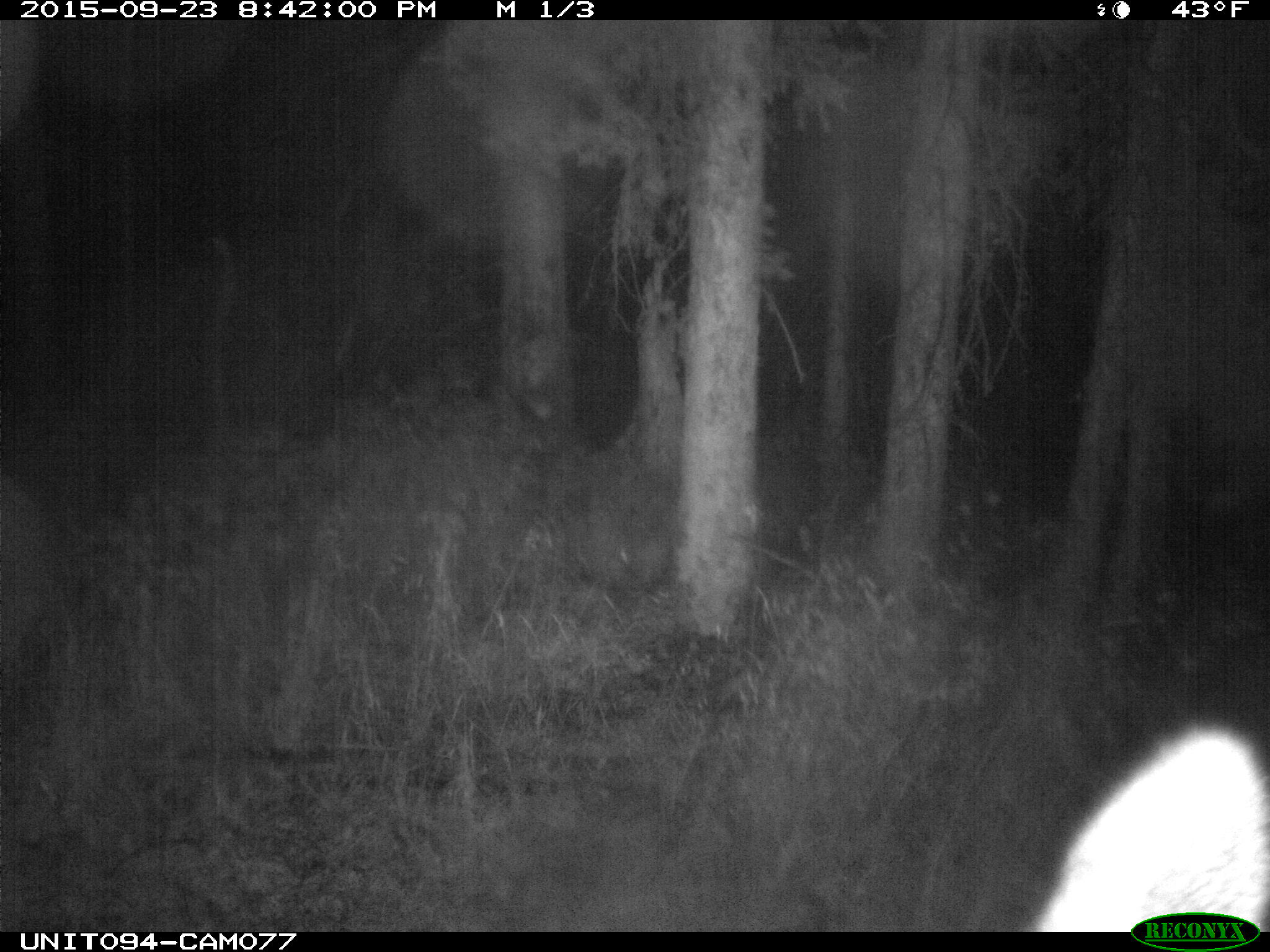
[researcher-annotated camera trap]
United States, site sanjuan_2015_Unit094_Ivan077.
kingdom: Animalia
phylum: Chordata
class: Mammalia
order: Artiodactyla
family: Cervidae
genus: Cervus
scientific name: Cervus elaphus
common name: red deer